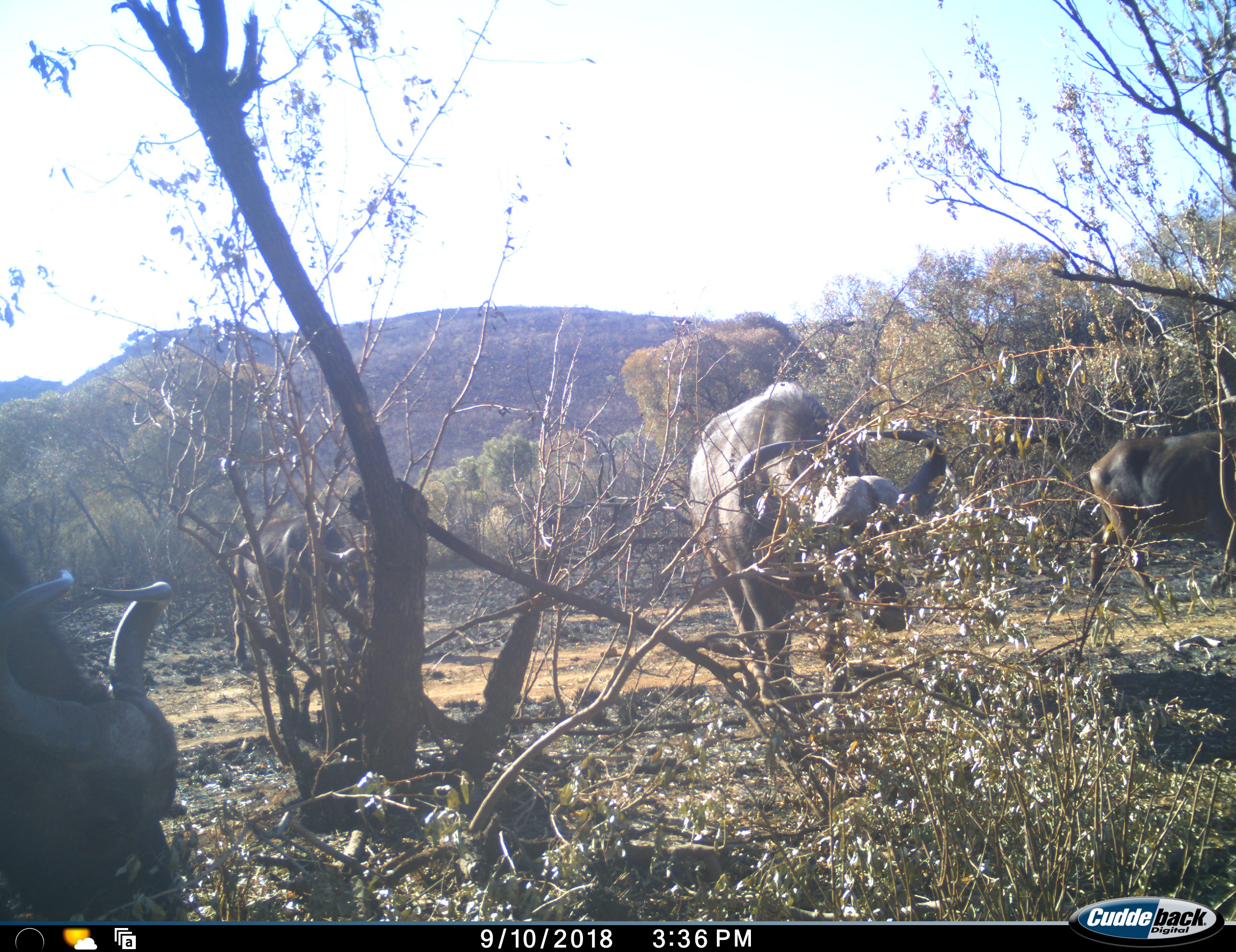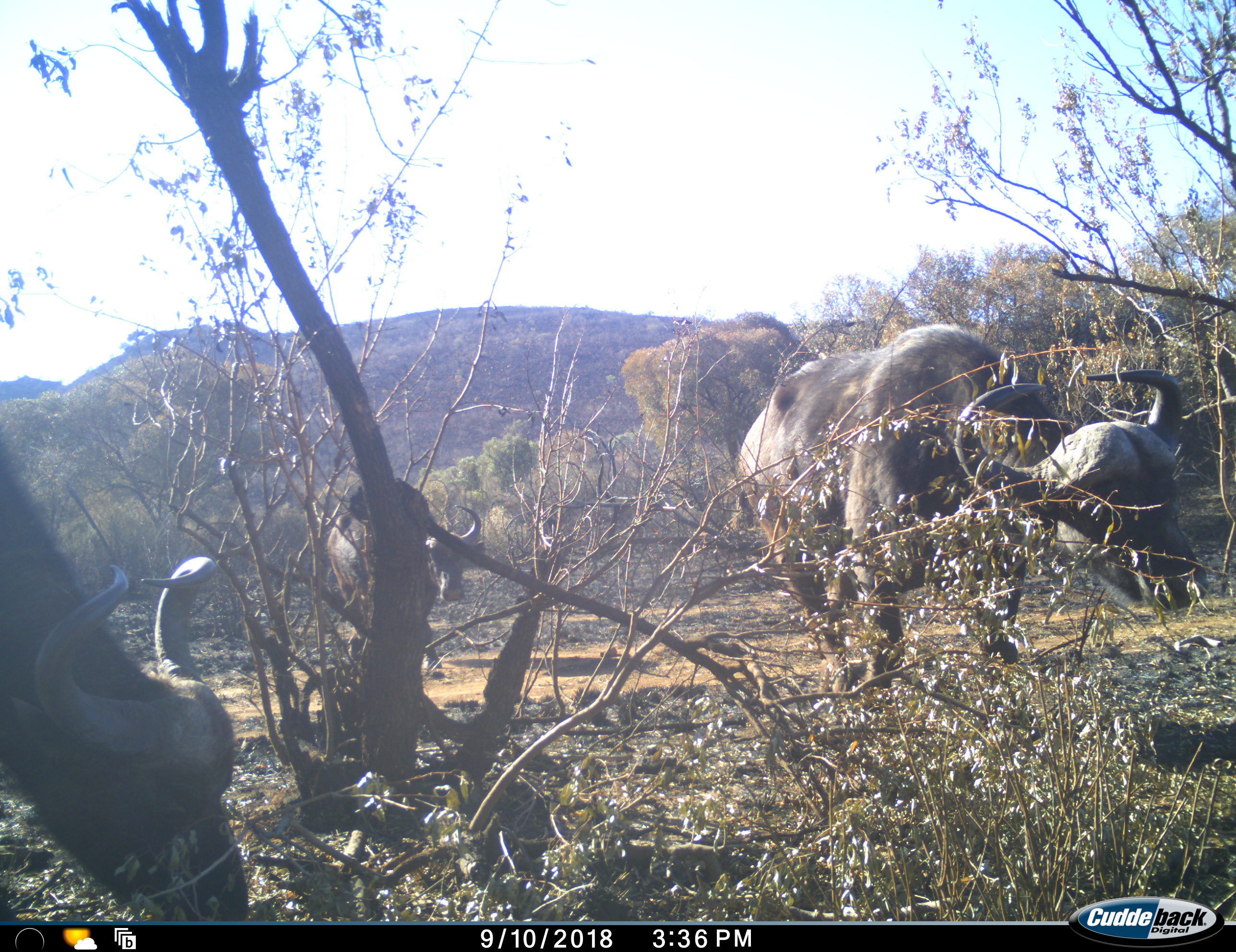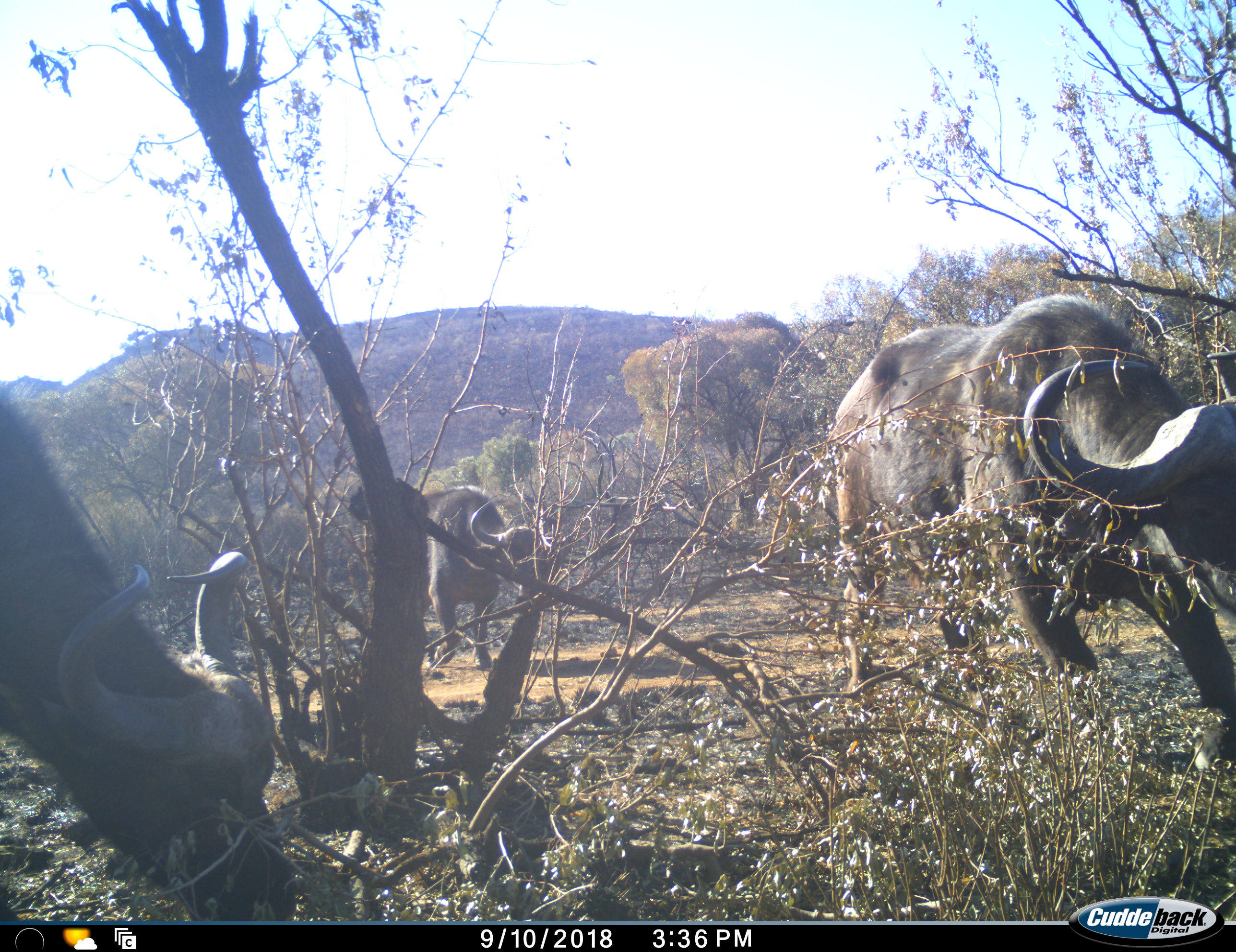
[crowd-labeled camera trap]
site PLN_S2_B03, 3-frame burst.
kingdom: Animalia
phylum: Chordata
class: Mammalia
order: Artiodactyla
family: Bovidae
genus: Syncerus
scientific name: Syncerus caffer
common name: african buffalo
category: buffalo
Buffalo (african buffalo) (Syncerus caffer), count 4. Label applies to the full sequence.